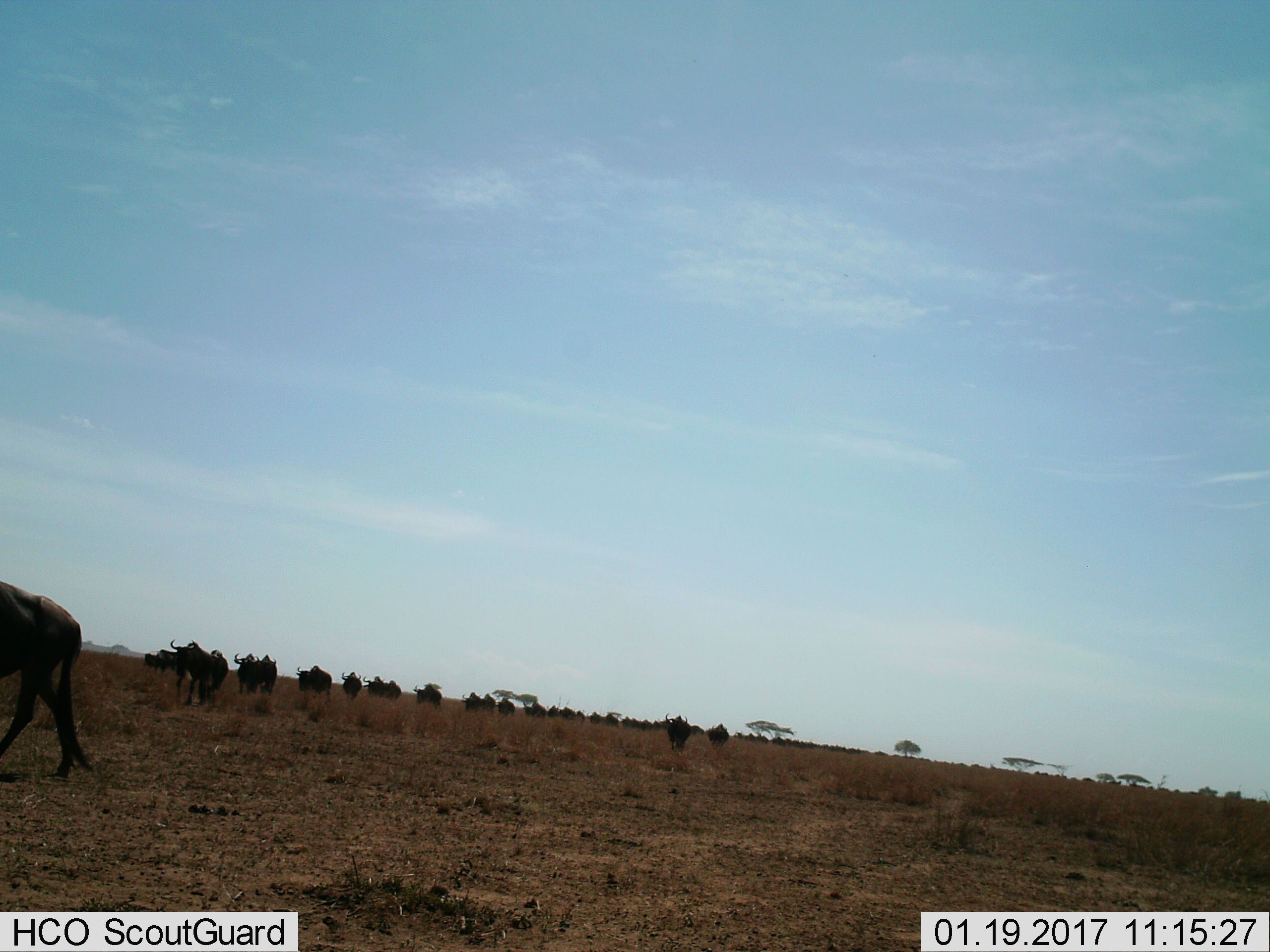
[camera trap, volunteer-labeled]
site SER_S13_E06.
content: unidentified animal